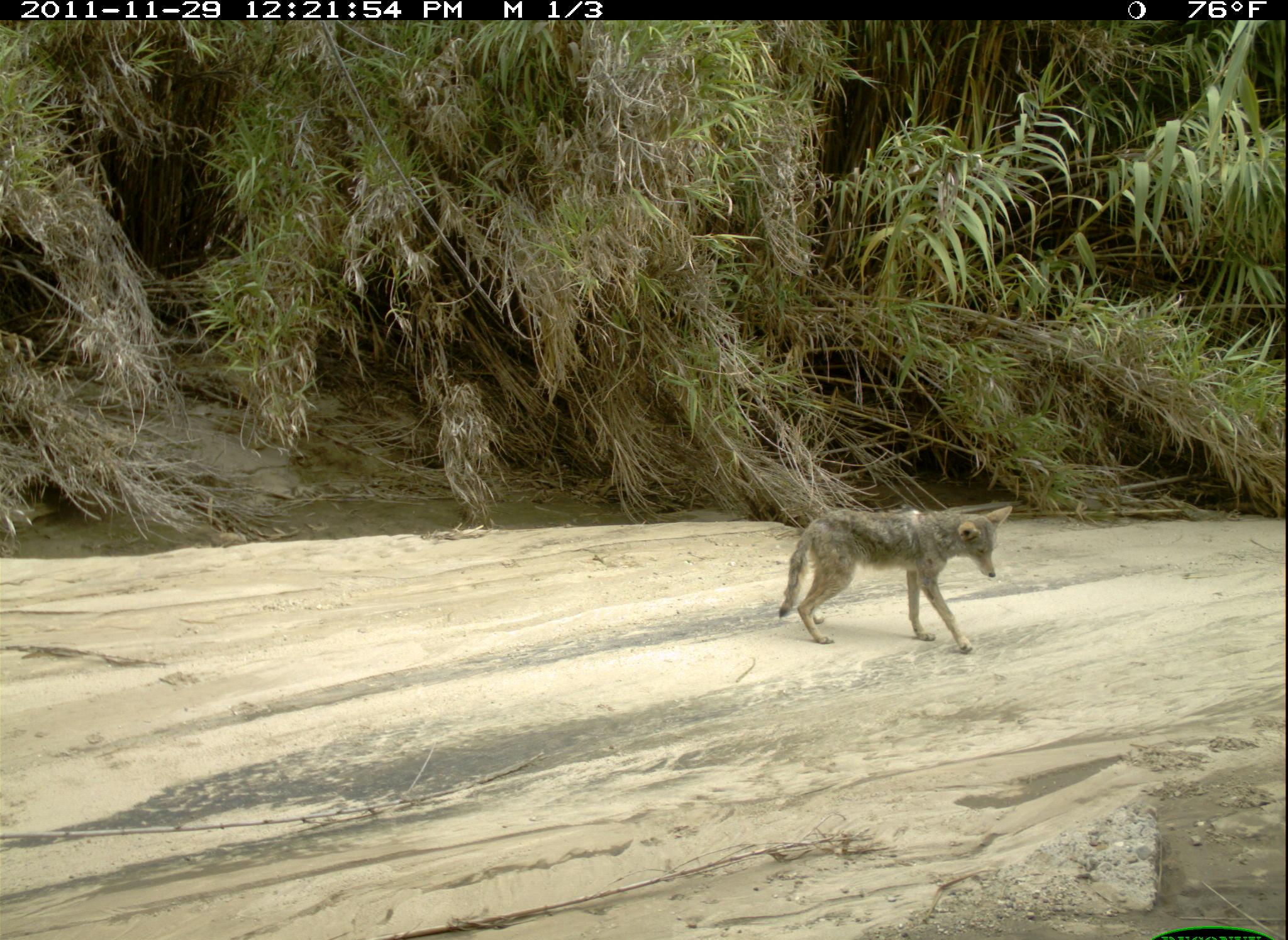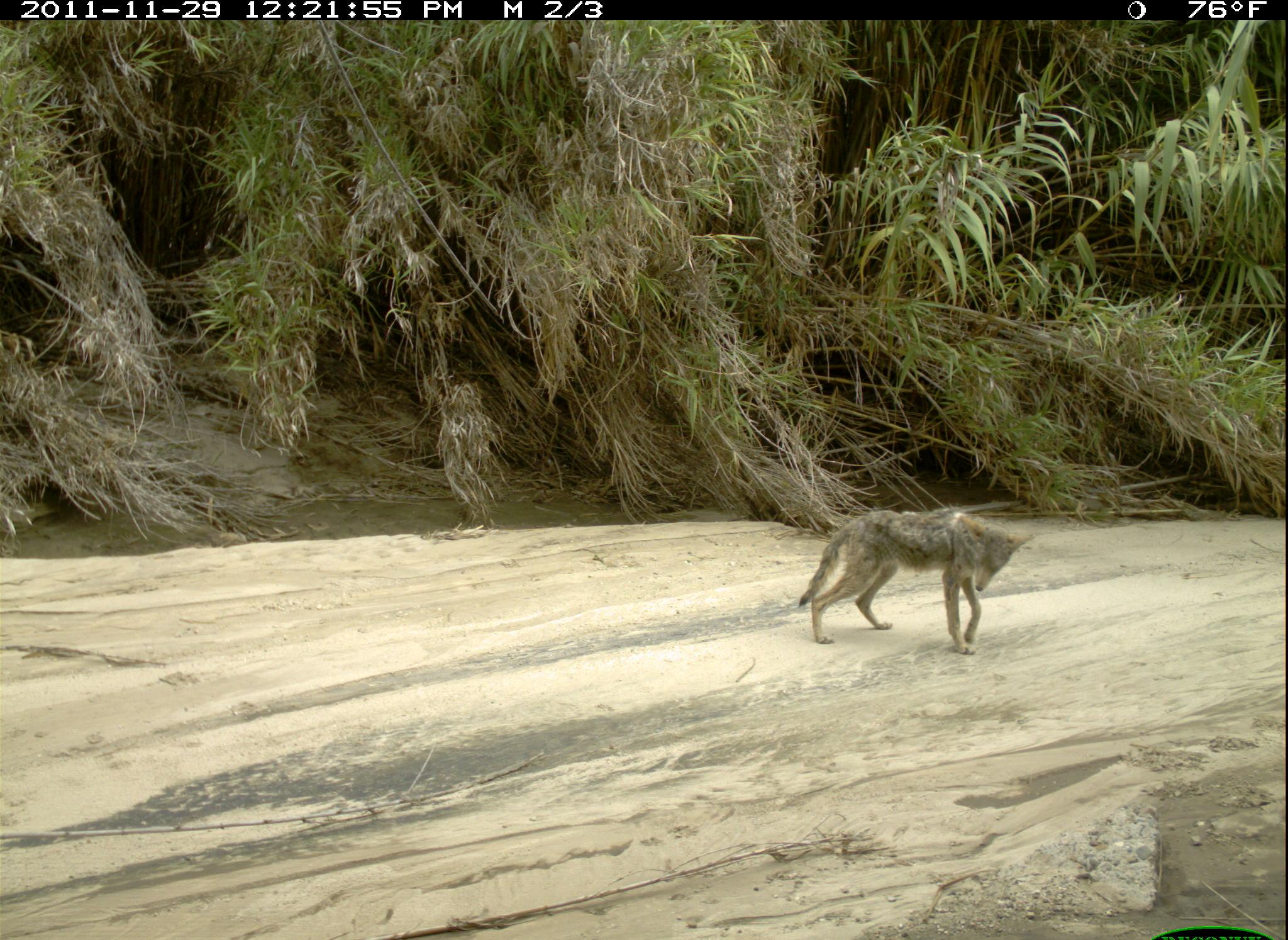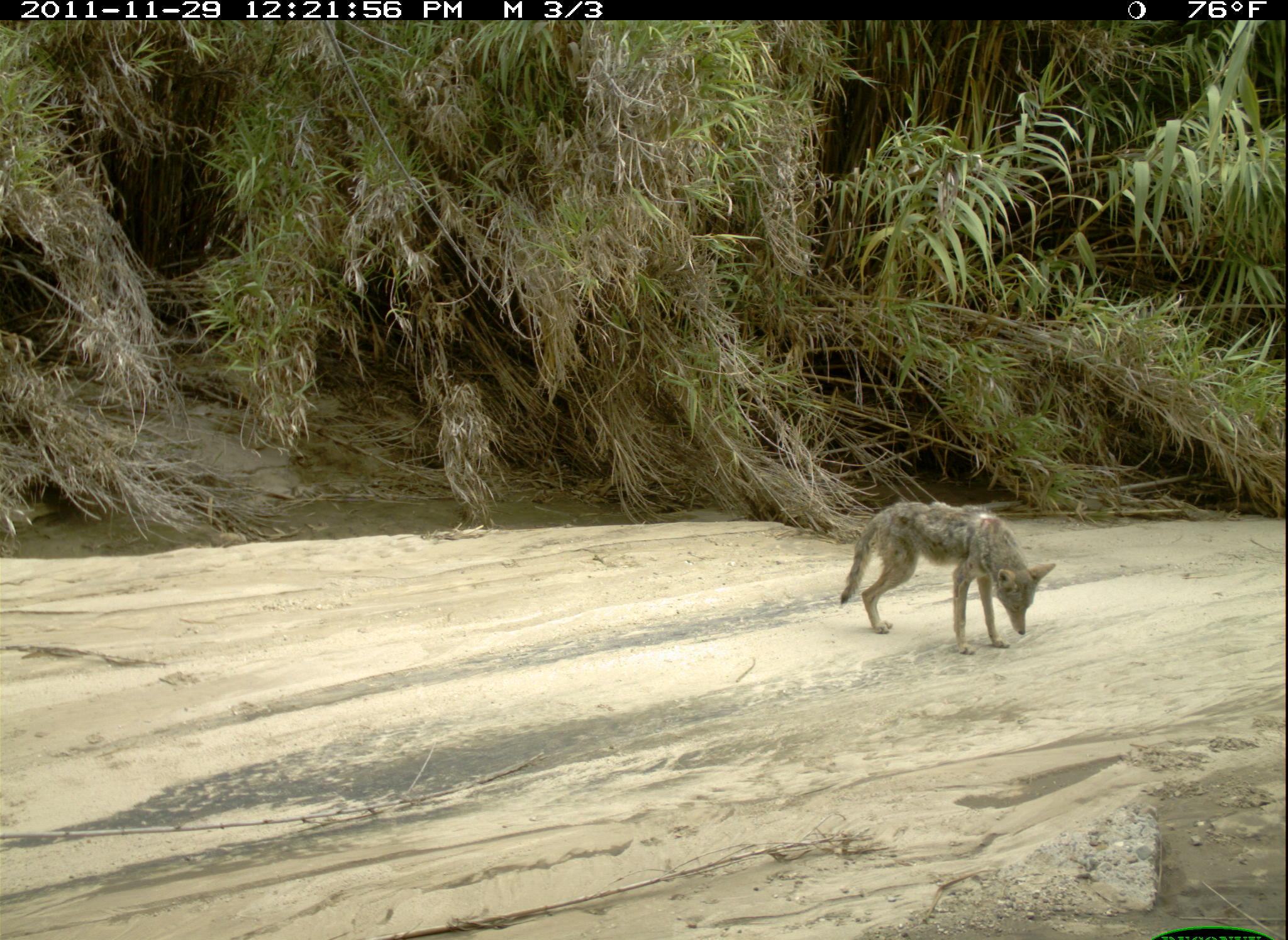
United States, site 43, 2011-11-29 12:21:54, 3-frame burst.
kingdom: Animalia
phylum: Chordata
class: Mammalia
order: Carnivora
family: Canidae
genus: Canis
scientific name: Canis latrans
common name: coyote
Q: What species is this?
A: Coyote (Canis latrans).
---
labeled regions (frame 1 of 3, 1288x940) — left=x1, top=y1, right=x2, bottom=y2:
coyote: left=759, top=496, right=1014, bottom=655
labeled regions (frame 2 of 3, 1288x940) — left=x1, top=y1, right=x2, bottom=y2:
coyote: left=791, top=483, right=1030, bottom=673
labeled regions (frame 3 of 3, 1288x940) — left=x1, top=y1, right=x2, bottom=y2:
coyote: left=828, top=496, right=1063, bottom=662